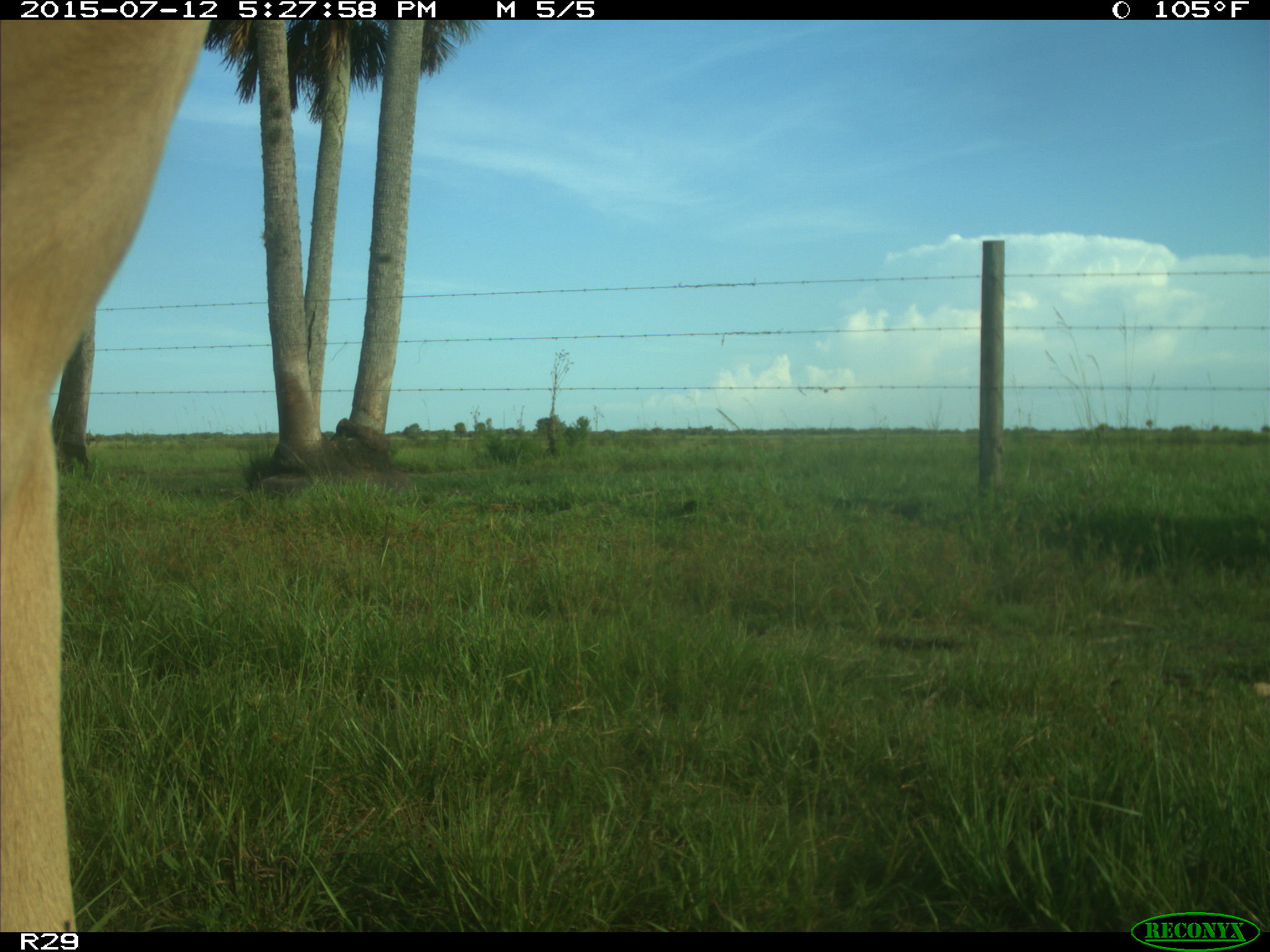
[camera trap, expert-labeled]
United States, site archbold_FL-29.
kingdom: Animalia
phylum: Chordata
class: Mammalia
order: Artiodactyla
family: Bovidae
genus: Bos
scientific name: Bos taurus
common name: domestic cow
Bos taurus (domestic cow).